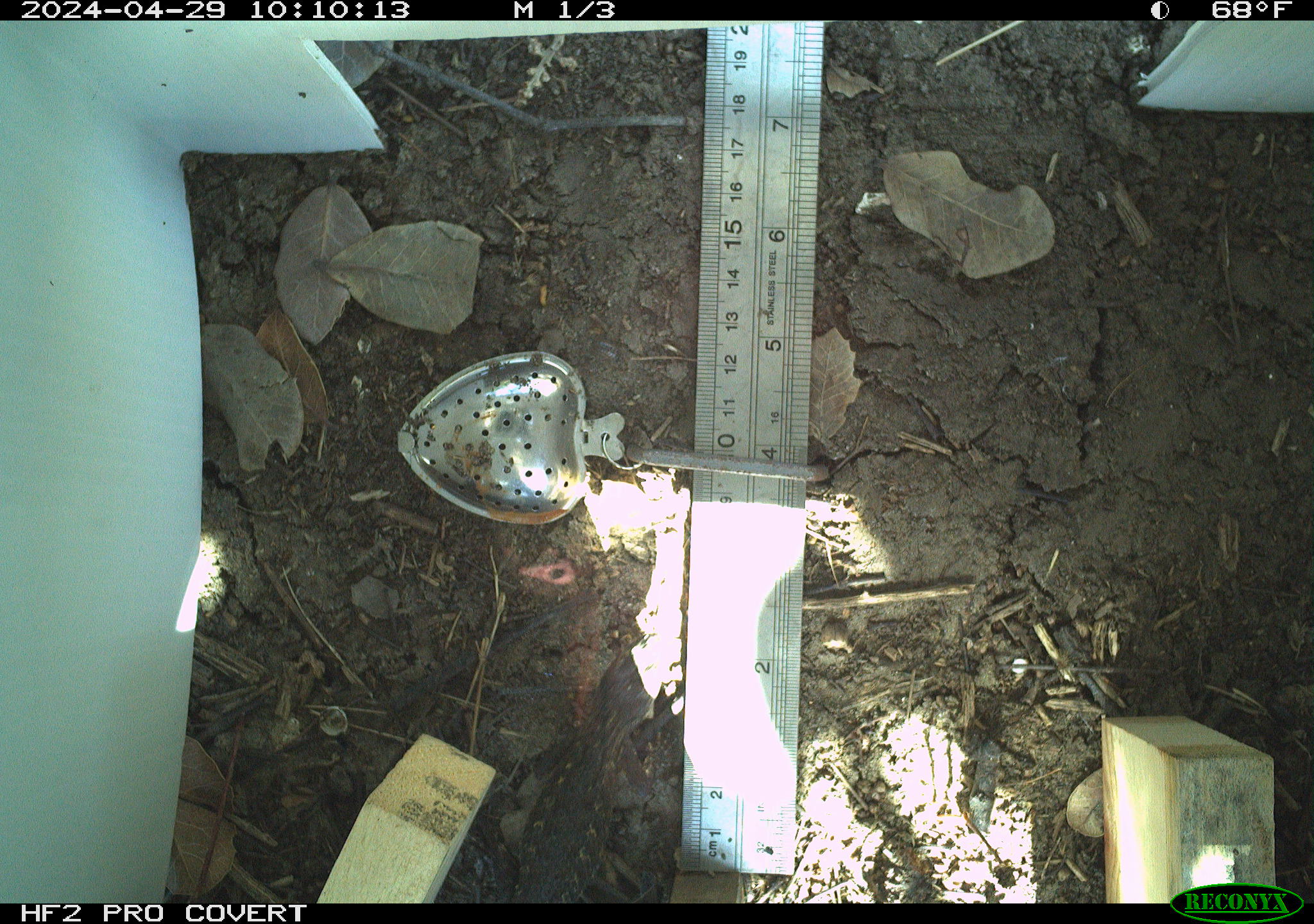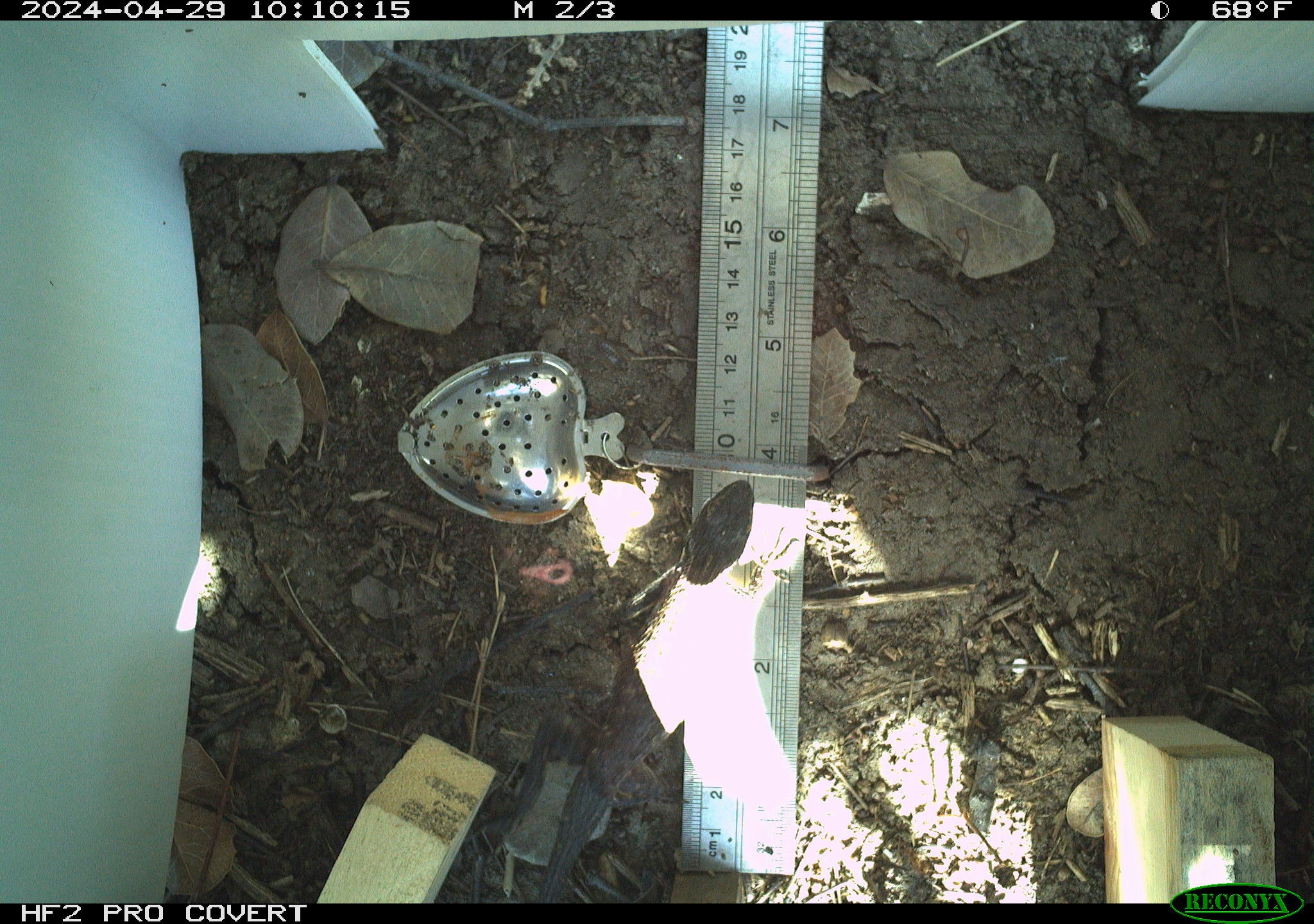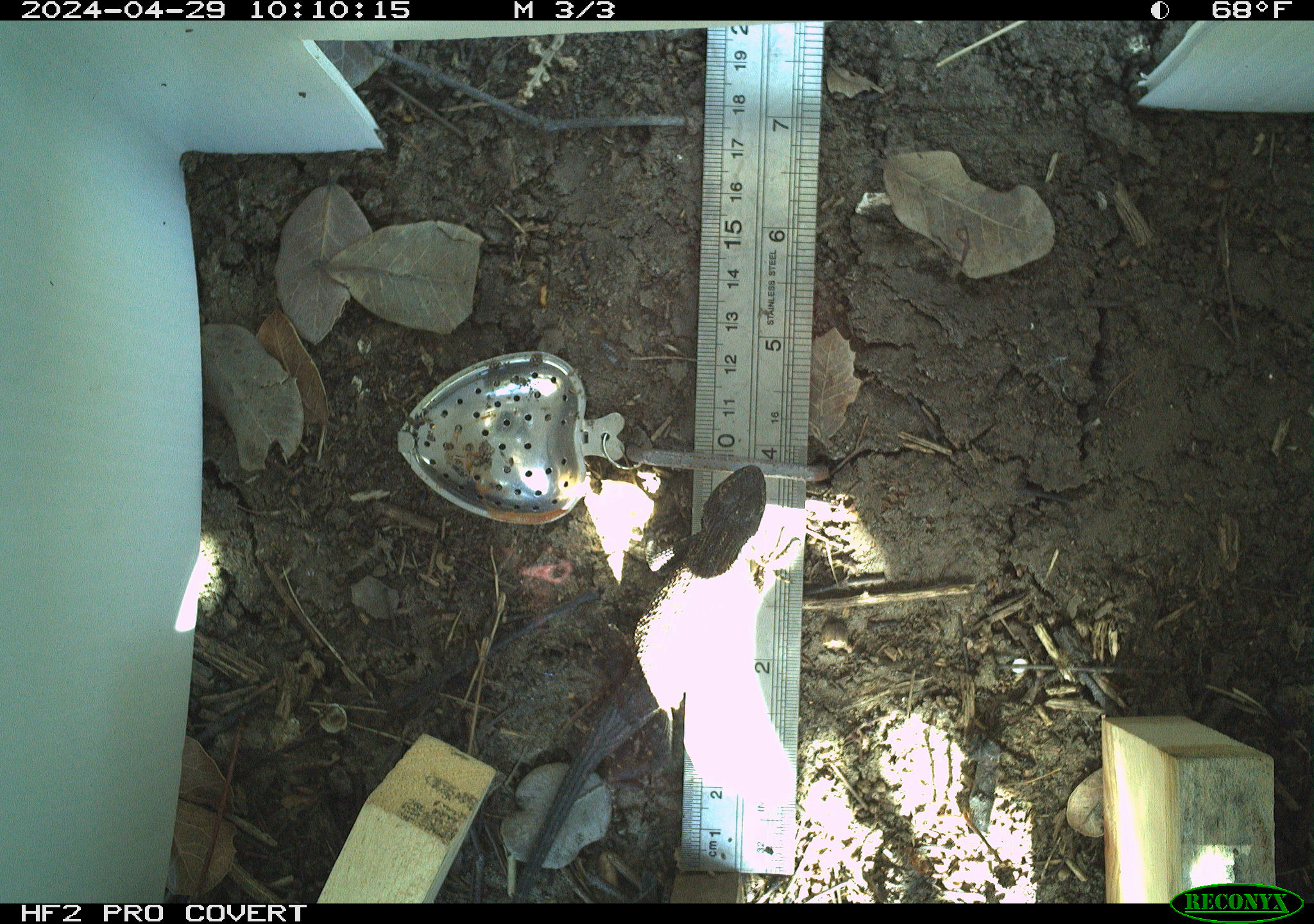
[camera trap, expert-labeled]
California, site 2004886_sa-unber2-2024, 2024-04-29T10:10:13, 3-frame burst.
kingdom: Animalia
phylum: Chordata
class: Reptilia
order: Squamata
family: Phrynosomatidae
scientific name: Phrynosomatidae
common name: phrynosomatid lizards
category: phrynosomatidae family